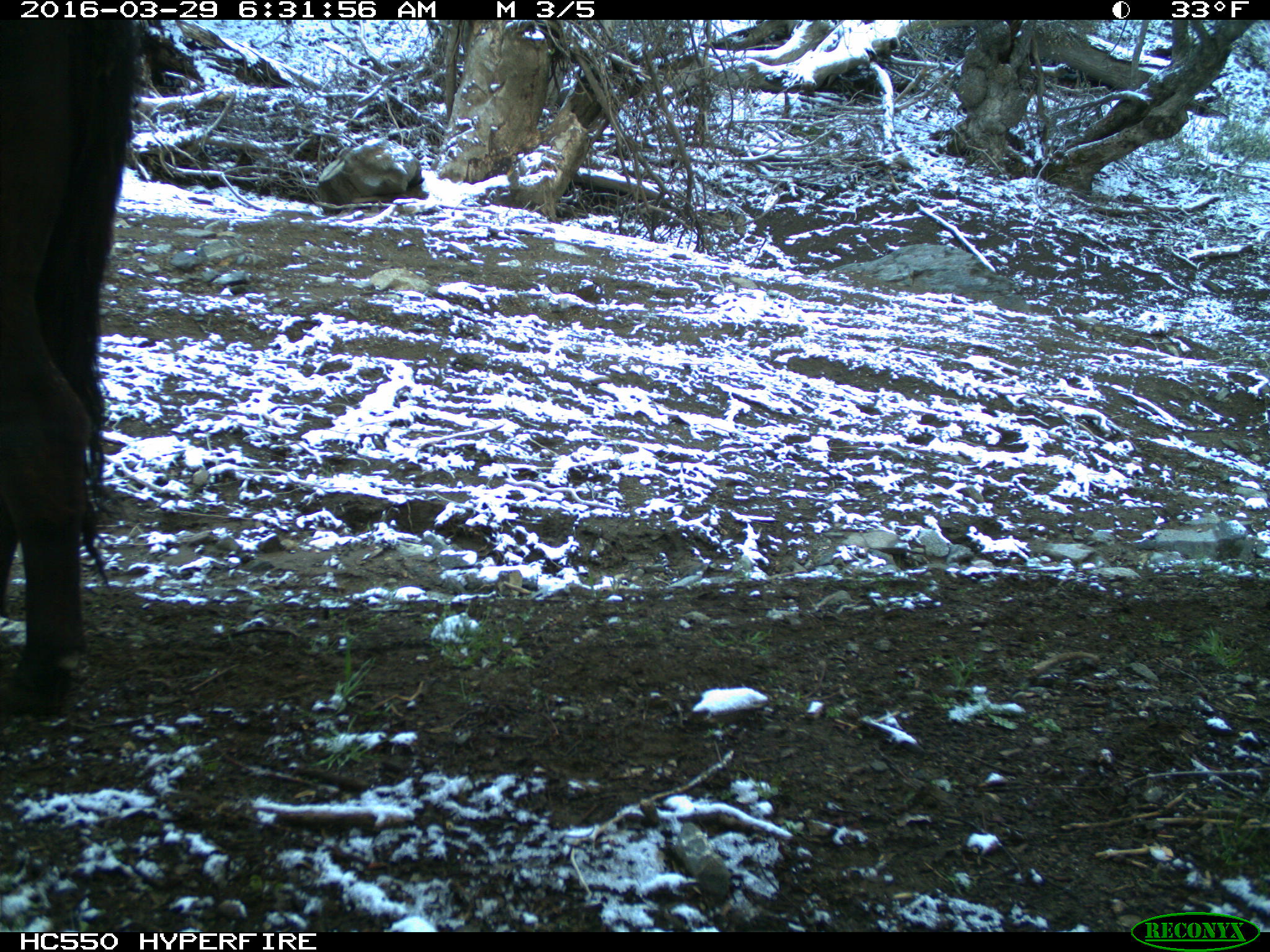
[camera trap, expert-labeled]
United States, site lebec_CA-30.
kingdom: Animalia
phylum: Chordata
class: Mammalia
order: Artiodactyla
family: Bovidae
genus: Bos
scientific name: Bos taurus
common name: domestic cow